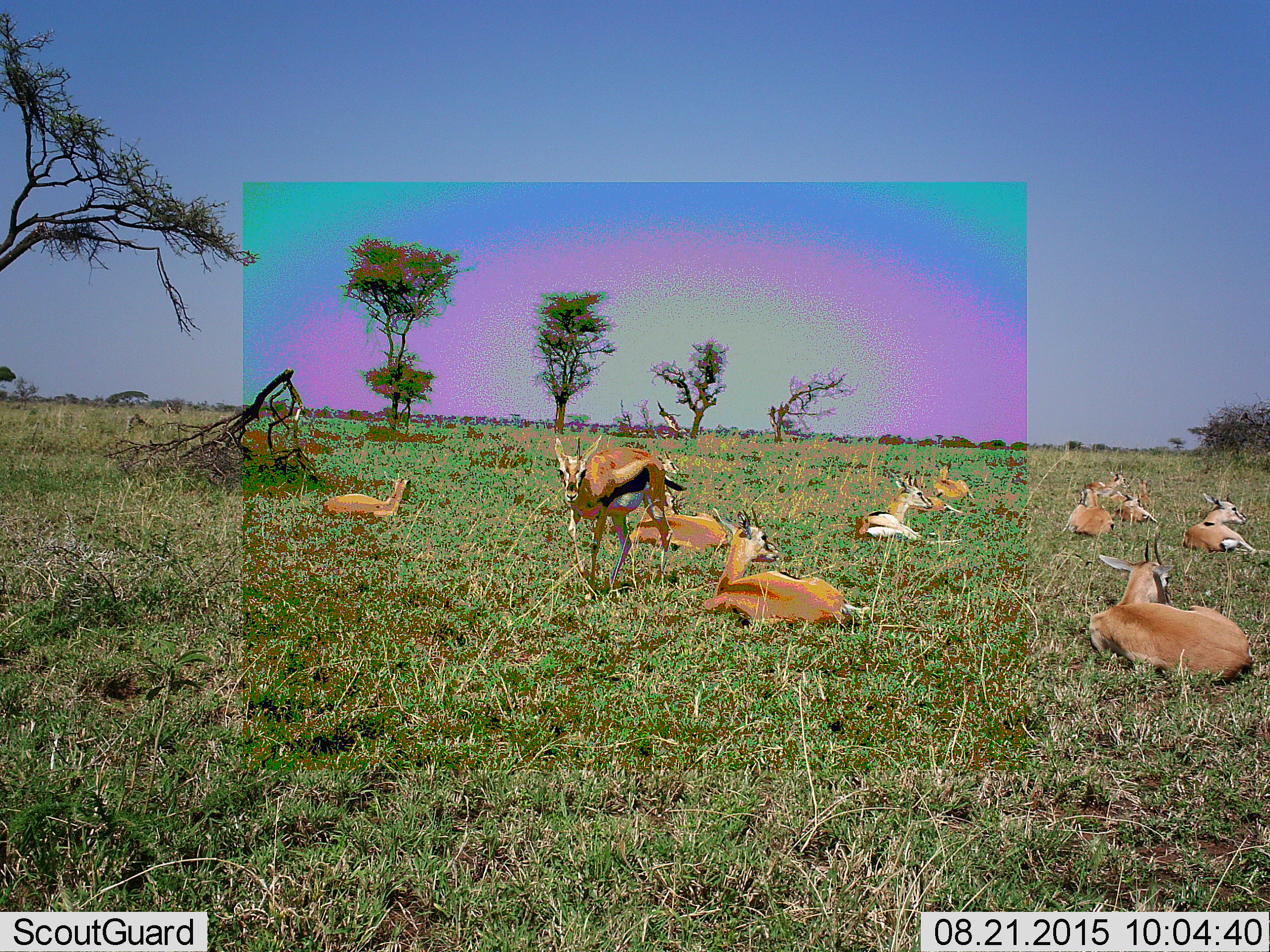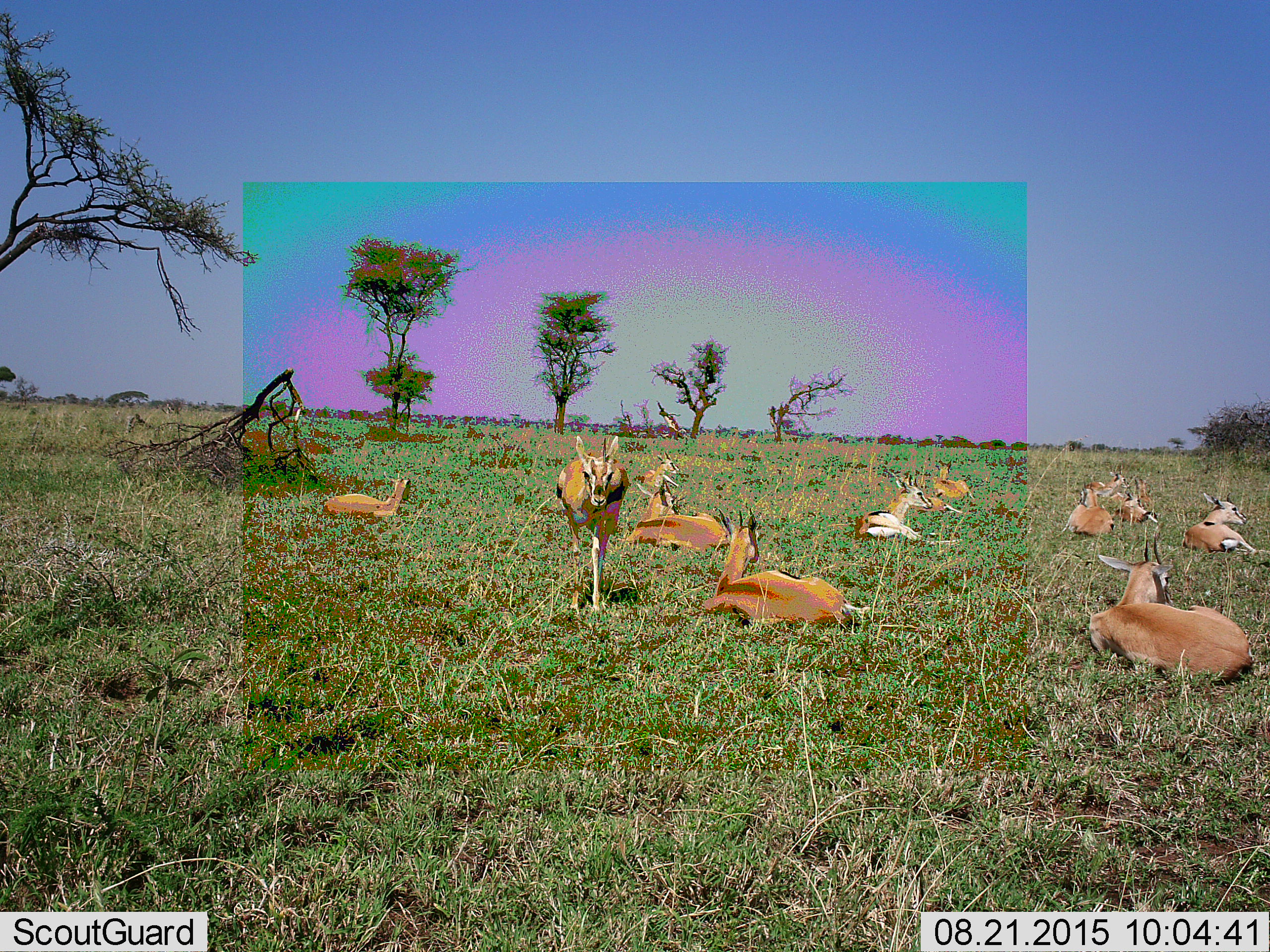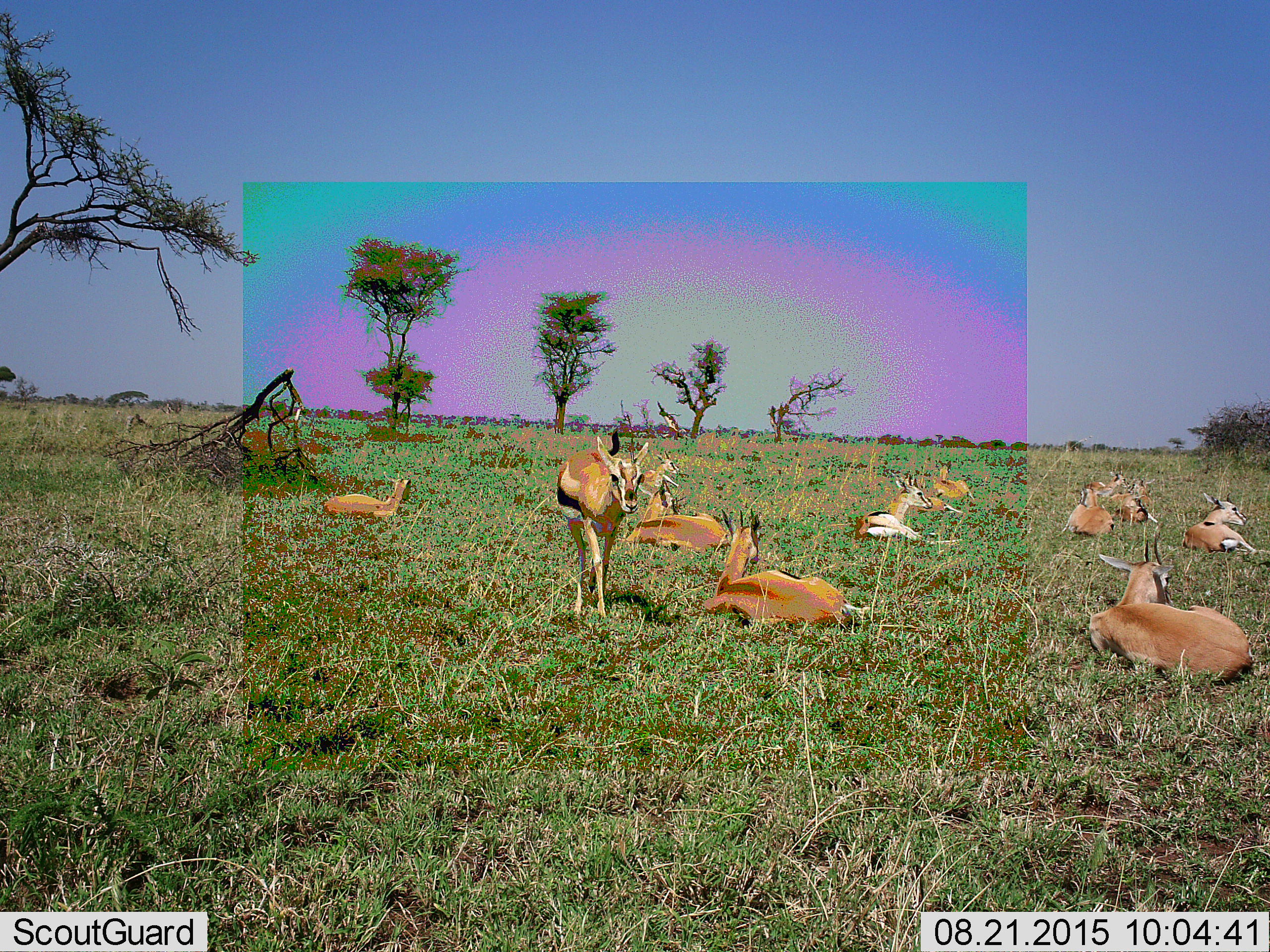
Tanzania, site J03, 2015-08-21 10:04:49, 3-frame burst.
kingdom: Animalia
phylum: Chordata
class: Mammalia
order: Artiodactyla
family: Bovidae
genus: Eudorcas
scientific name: Eudorcas thomsonii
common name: thomson's gazelle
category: gazellethomsons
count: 11-50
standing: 38%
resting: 100%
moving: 0%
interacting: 0%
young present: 0%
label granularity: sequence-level